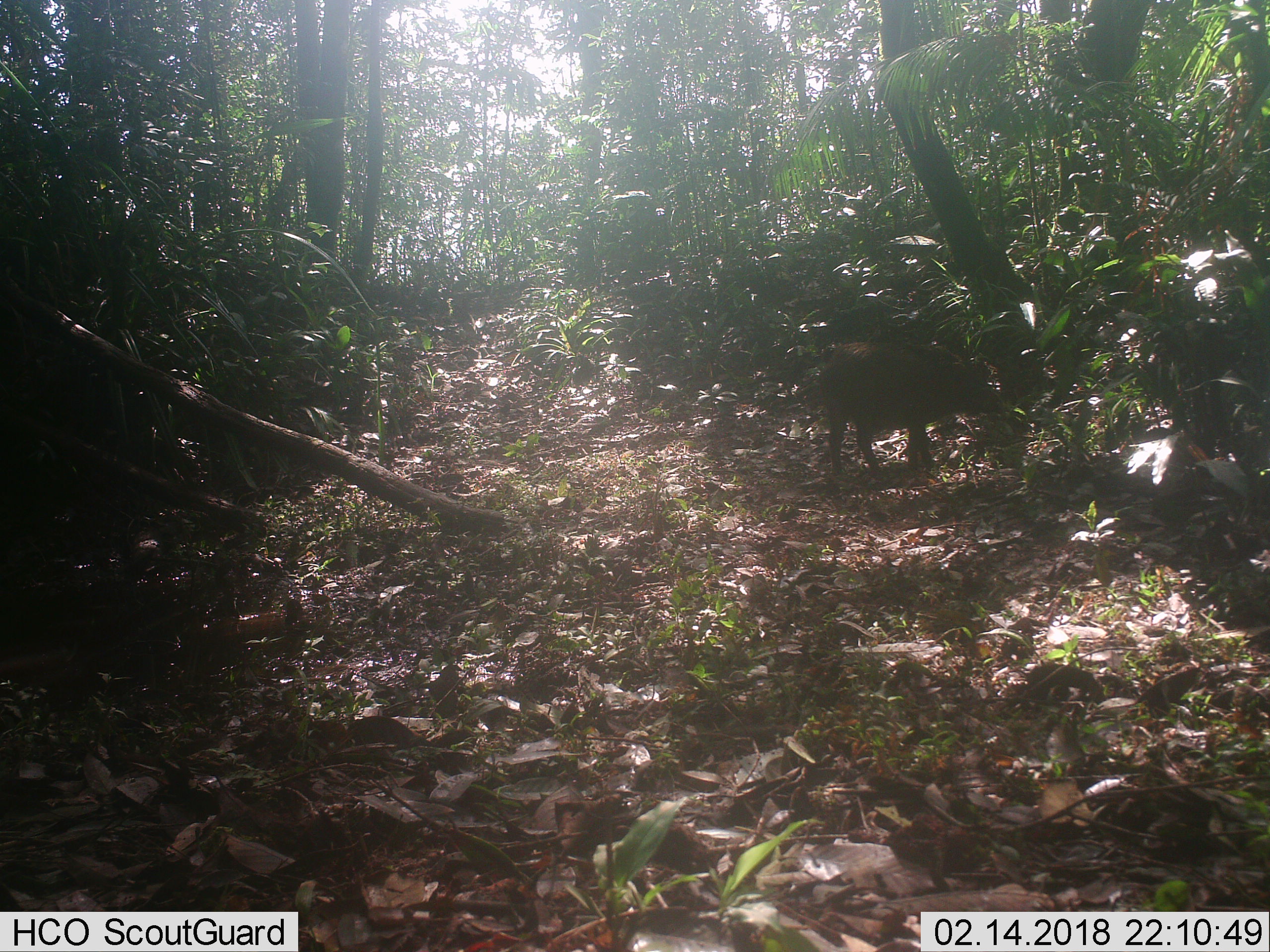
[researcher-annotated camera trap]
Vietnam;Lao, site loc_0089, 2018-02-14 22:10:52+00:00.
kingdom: Animalia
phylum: Chordata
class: Mammalia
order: Artiodactyla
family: Suidae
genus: Sus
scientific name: Sus scrofa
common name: eurasian wild pig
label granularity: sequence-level